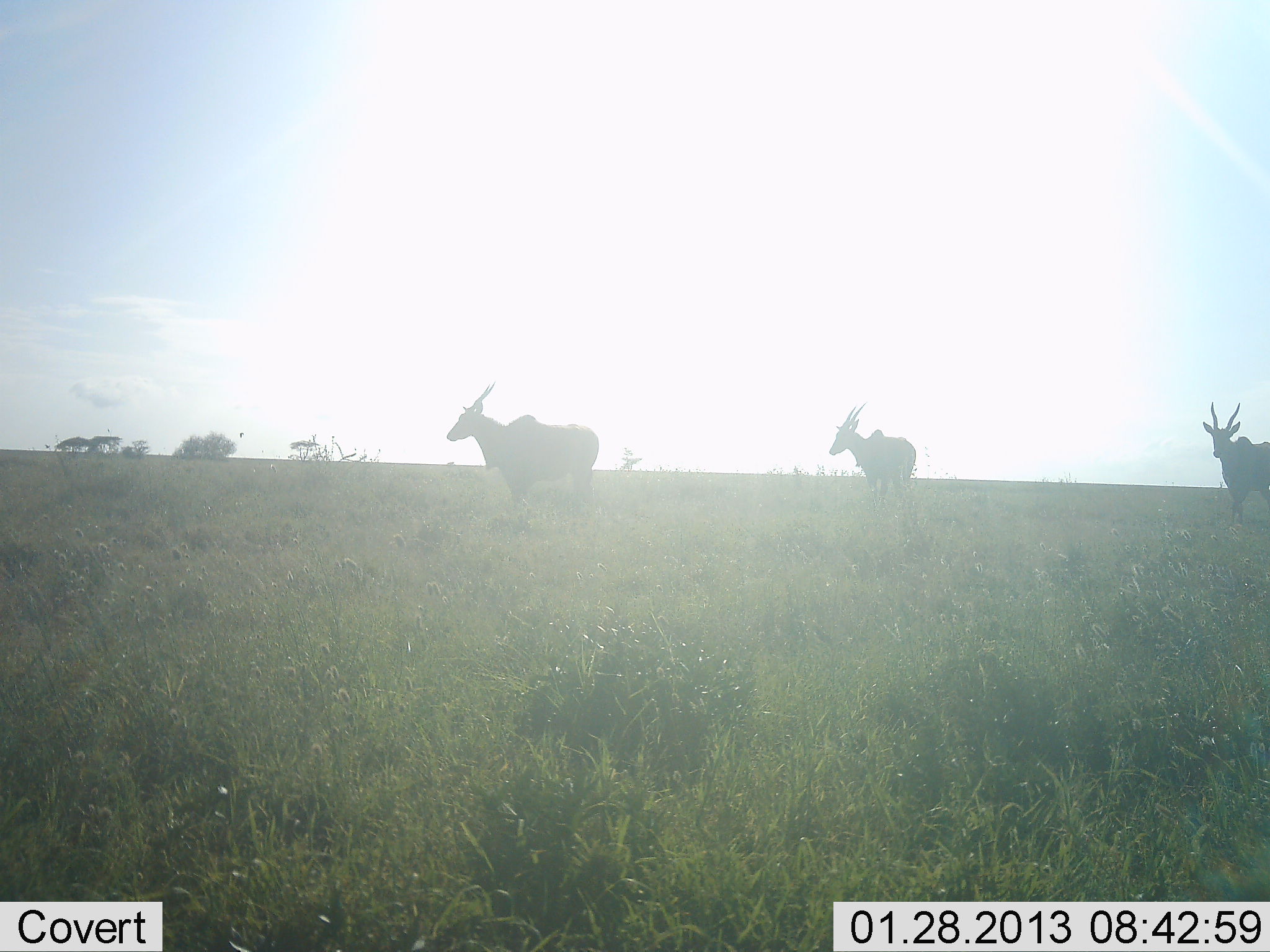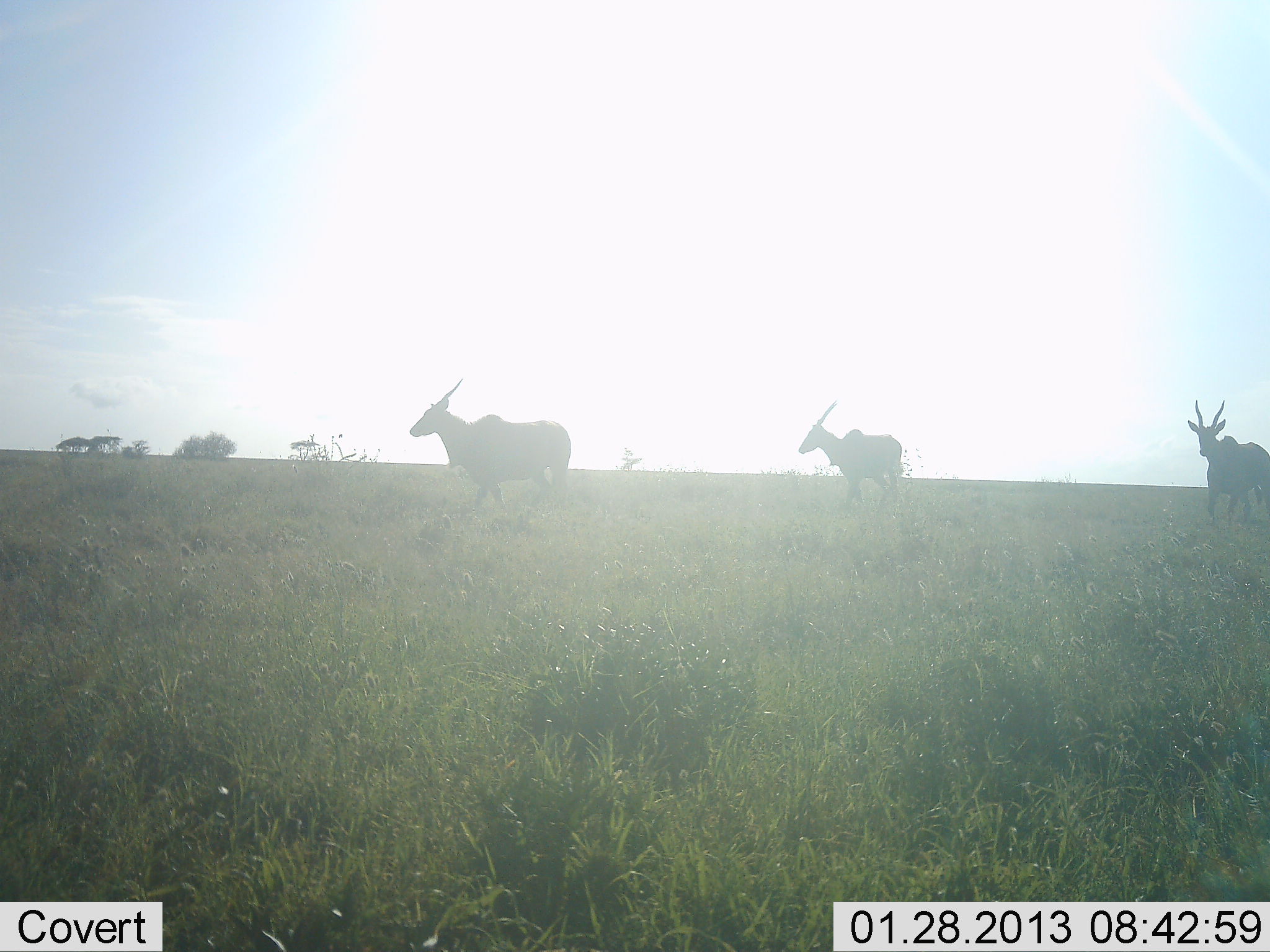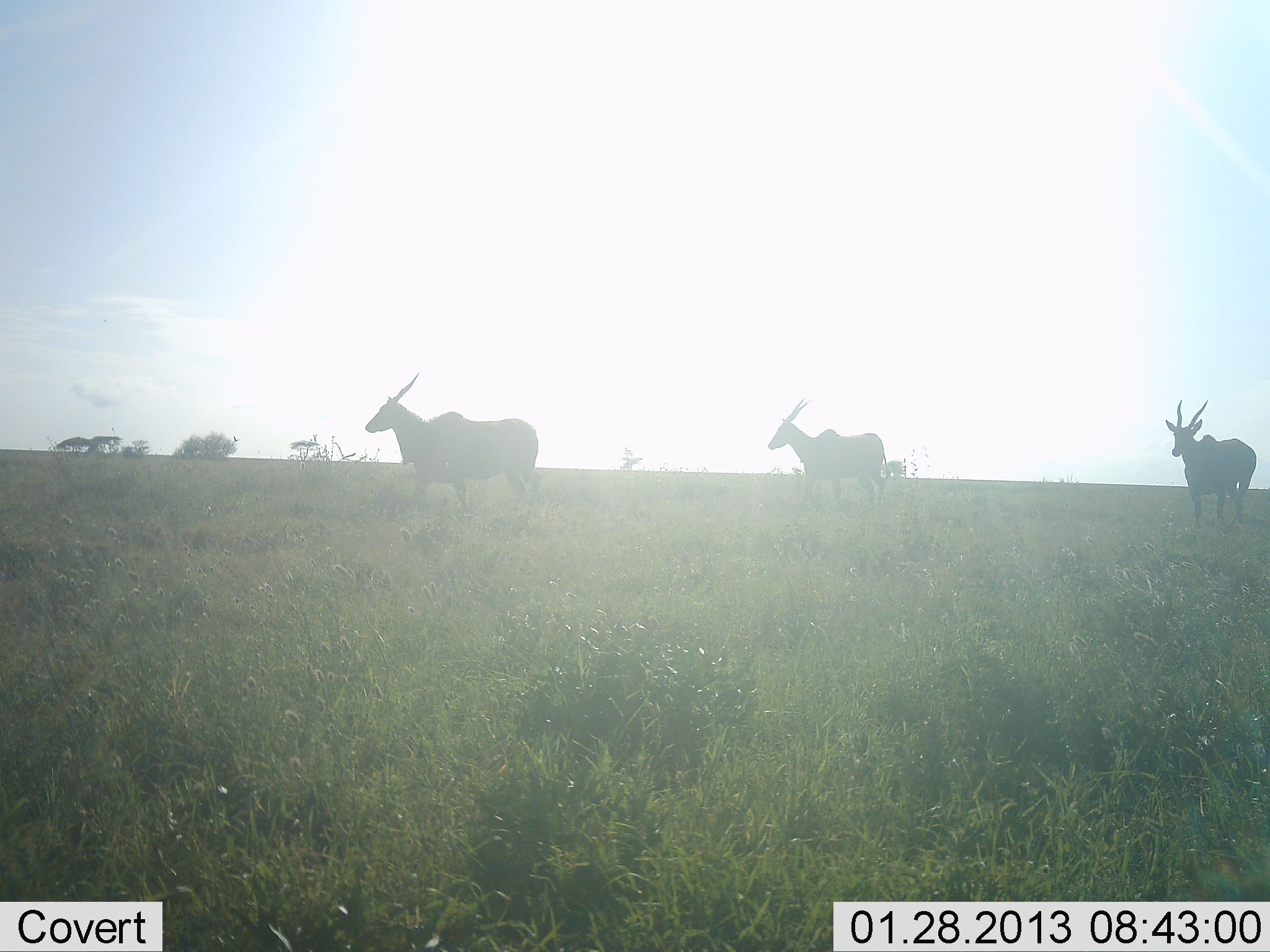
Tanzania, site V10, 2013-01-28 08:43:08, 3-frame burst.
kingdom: Animalia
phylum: Chordata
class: Mammalia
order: Artiodactyla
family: Bovidae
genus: Tragelaphus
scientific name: Tragelaphus oryx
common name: eland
Eland (Tragelaphus oryx), count 3. Behavior (volunteer vote fractions): standing 12%, resting 0%, moving 88%, interacting 0%. Young present (vote fraction): 0%. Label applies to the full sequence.